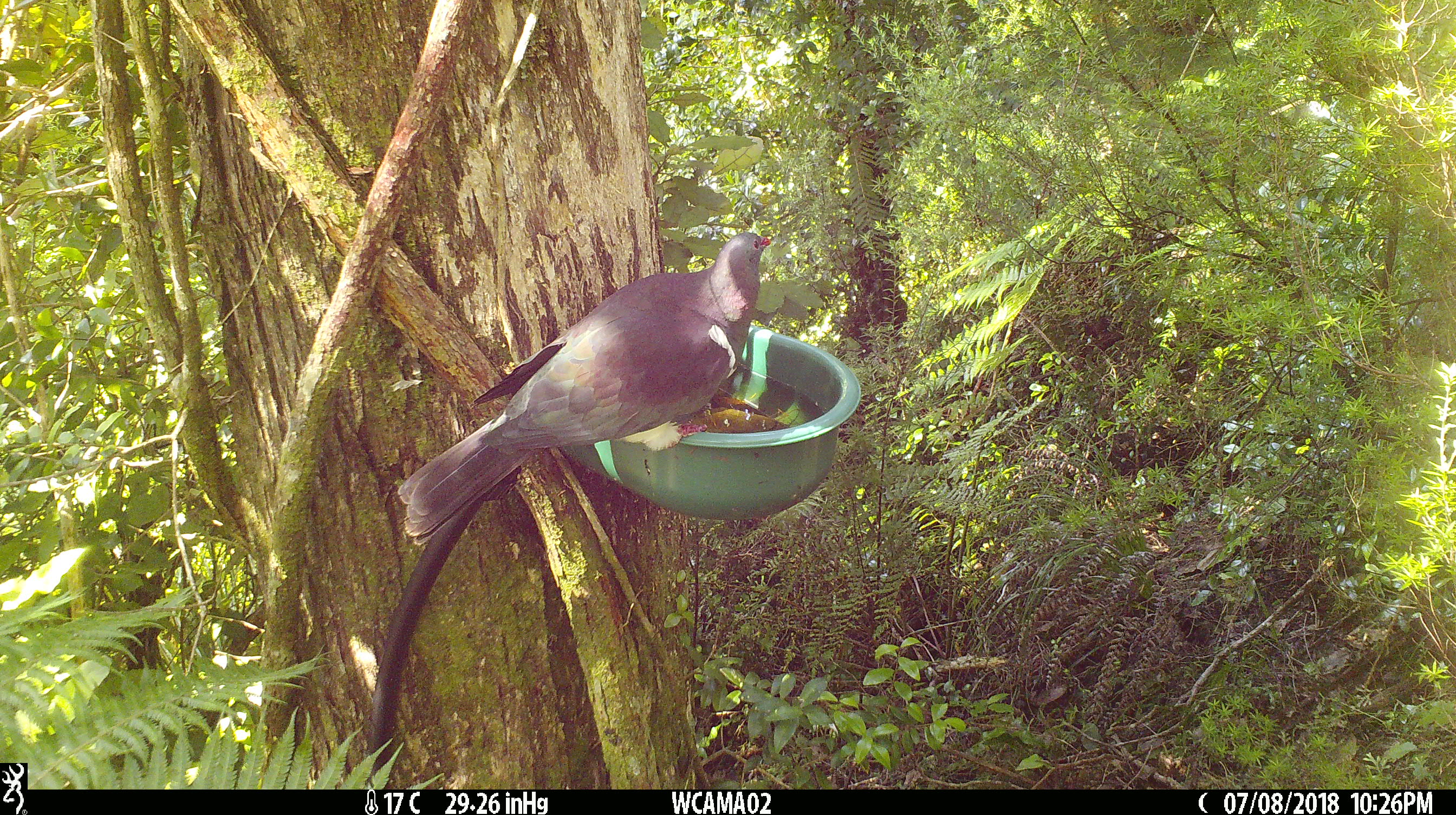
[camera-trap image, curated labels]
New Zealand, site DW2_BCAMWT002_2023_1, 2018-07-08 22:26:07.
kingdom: Animalia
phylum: Chordata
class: Aves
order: Columbiformes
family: Columbidae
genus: Hemiphaga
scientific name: Hemiphaga novaeseelandiae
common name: new zealand pigeon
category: kereru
Kereru (new zealand pigeon) (Hemiphaga novaeseelandiae).